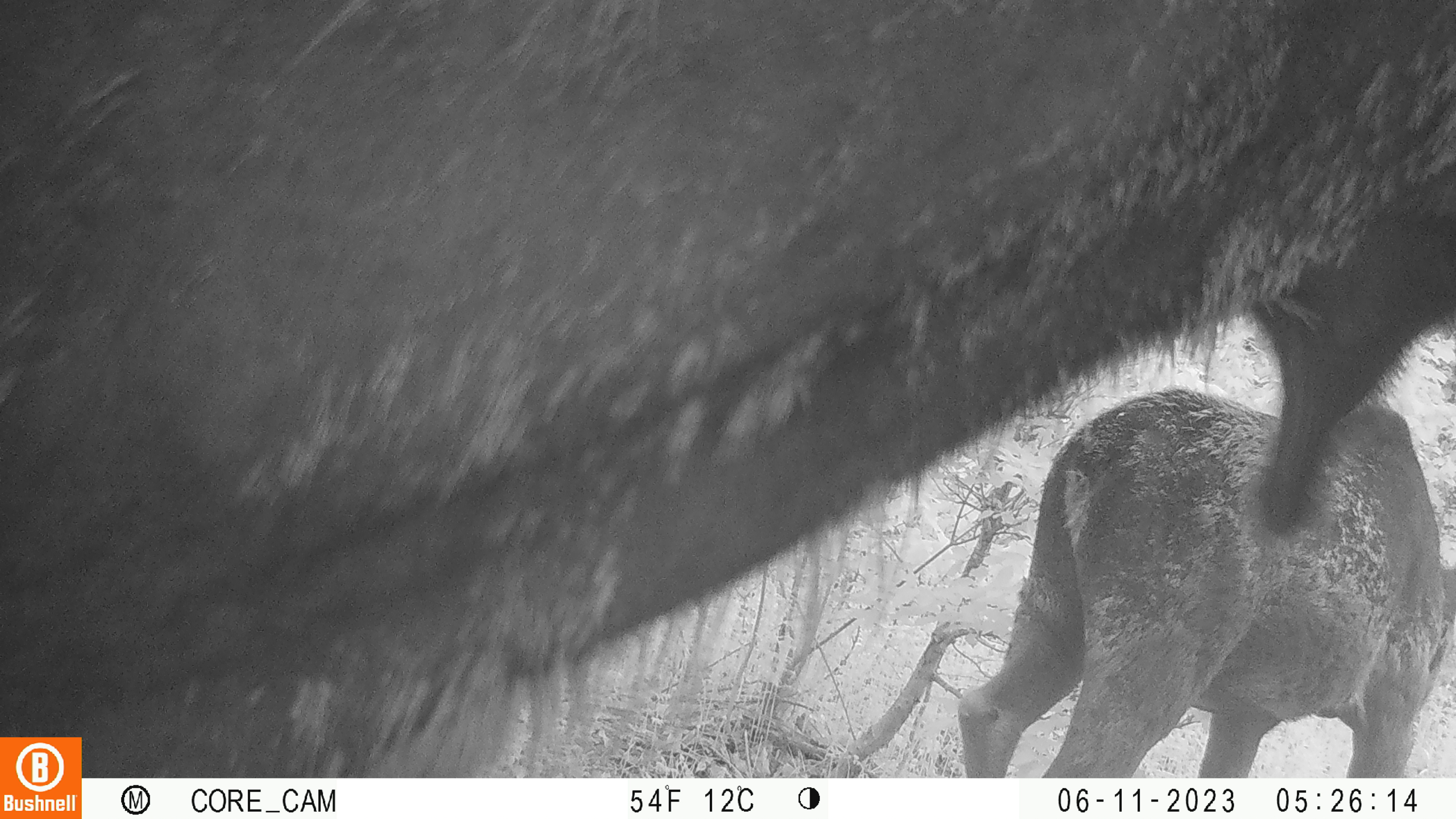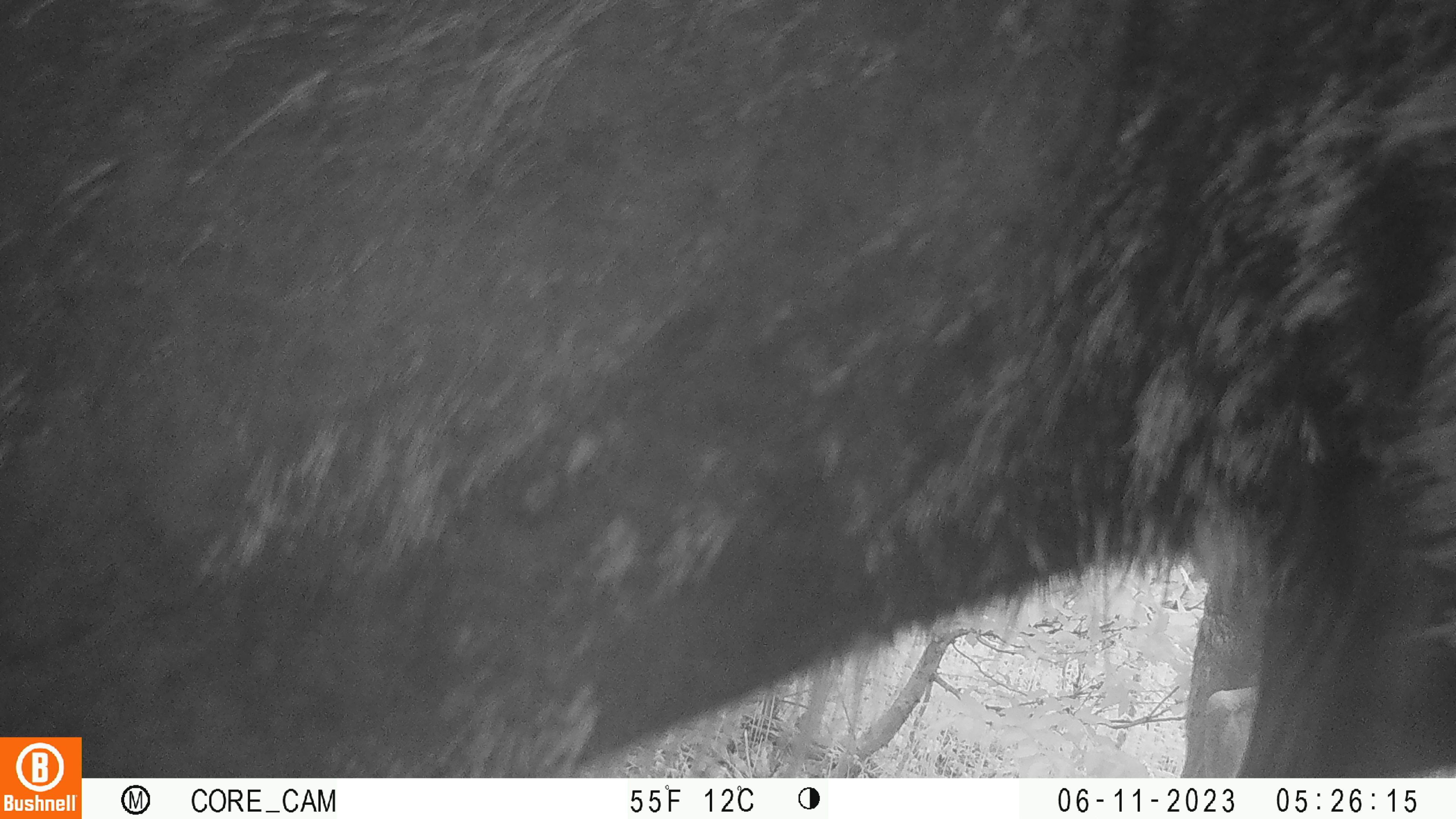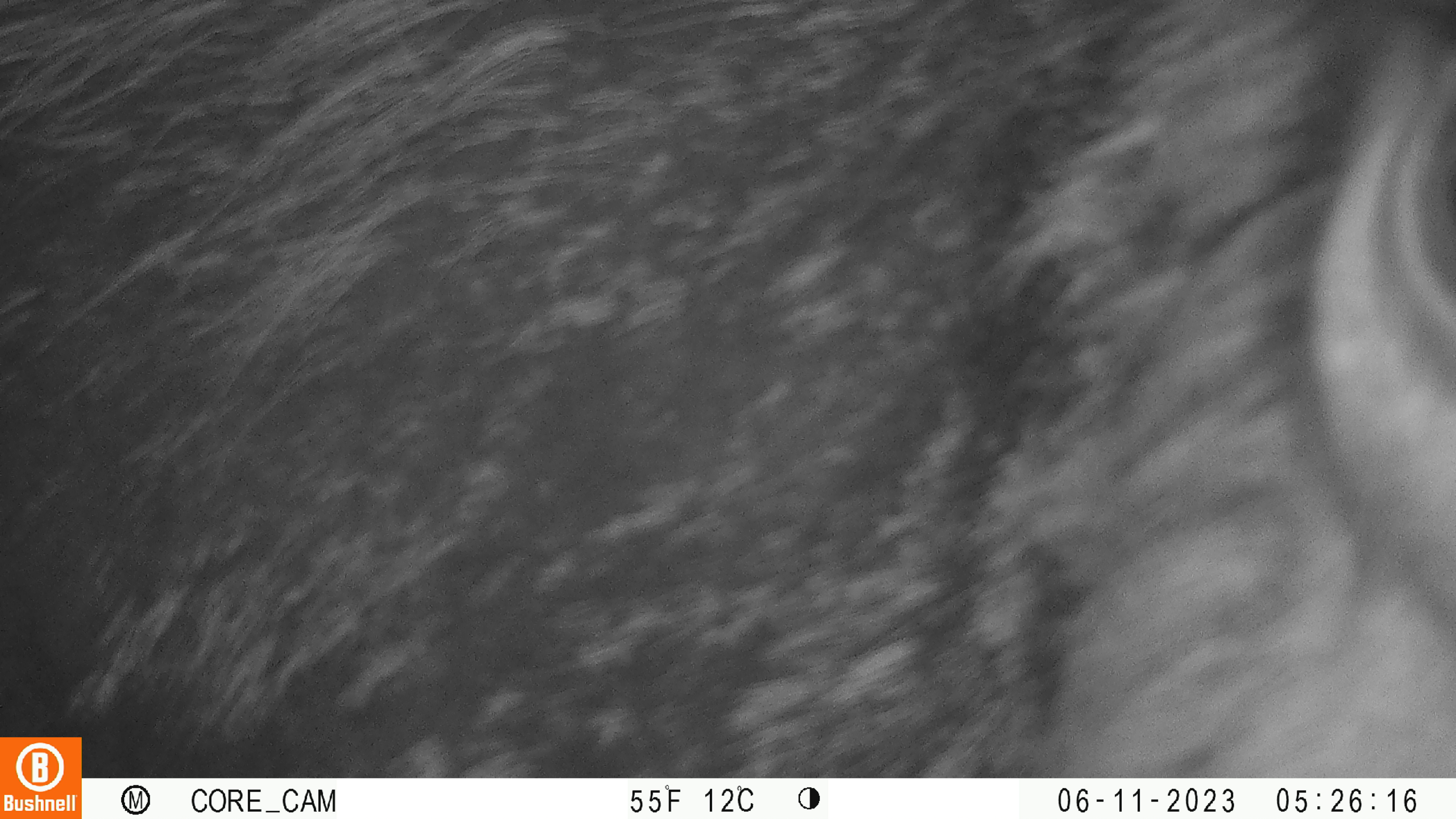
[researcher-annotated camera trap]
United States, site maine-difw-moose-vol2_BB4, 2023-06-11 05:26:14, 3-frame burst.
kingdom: Animalia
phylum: Chordata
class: Mammalia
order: Artiodactyla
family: Cervidae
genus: Alces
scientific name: Alces alces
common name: moose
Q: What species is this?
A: Moose (Alces alces).